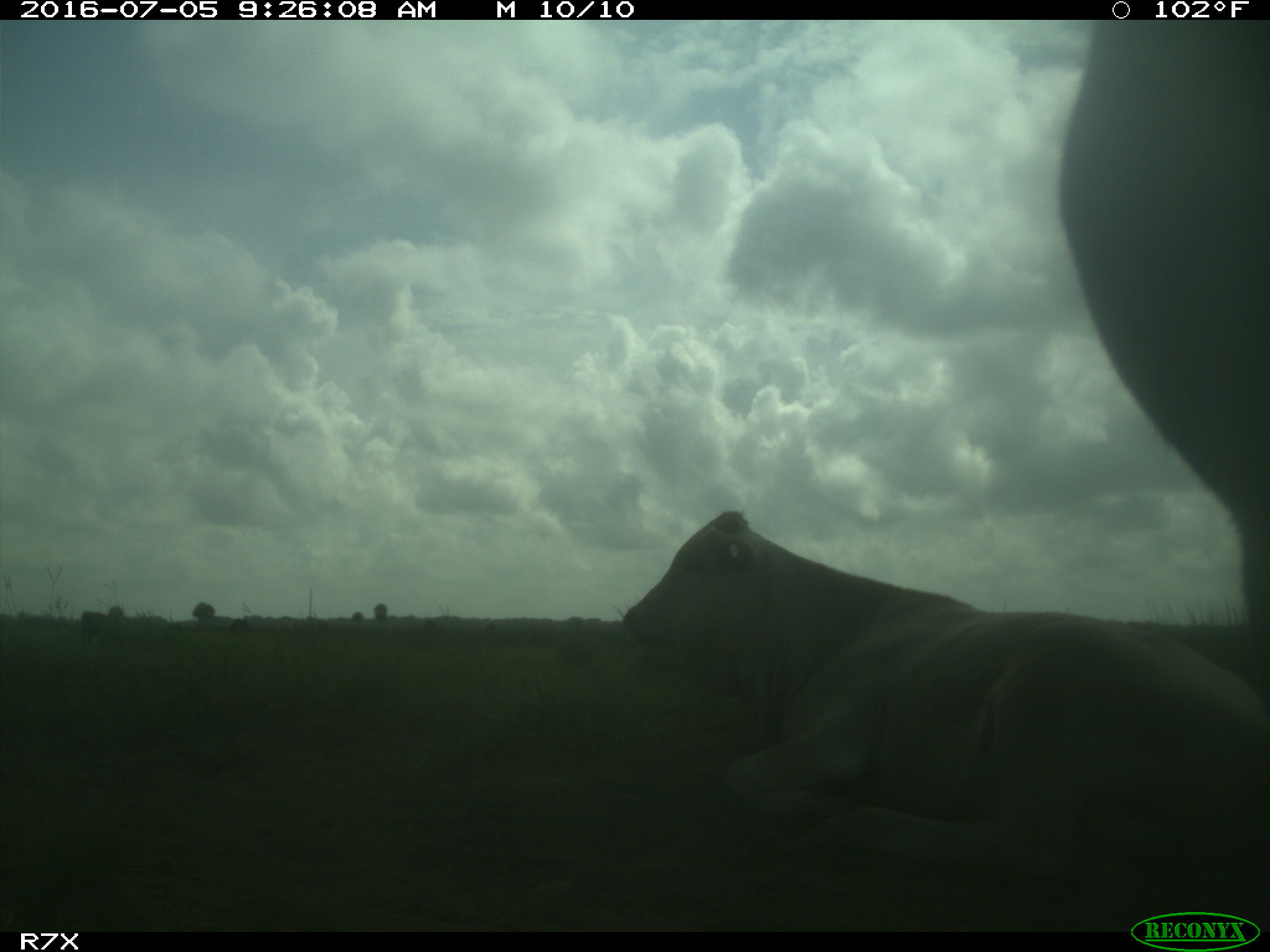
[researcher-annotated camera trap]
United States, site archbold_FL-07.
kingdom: Animalia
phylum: Chordata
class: Mammalia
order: Artiodactyla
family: Bovidae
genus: Bos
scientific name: Bos taurus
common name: domestic cow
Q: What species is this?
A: Bos taurus (domestic cow).